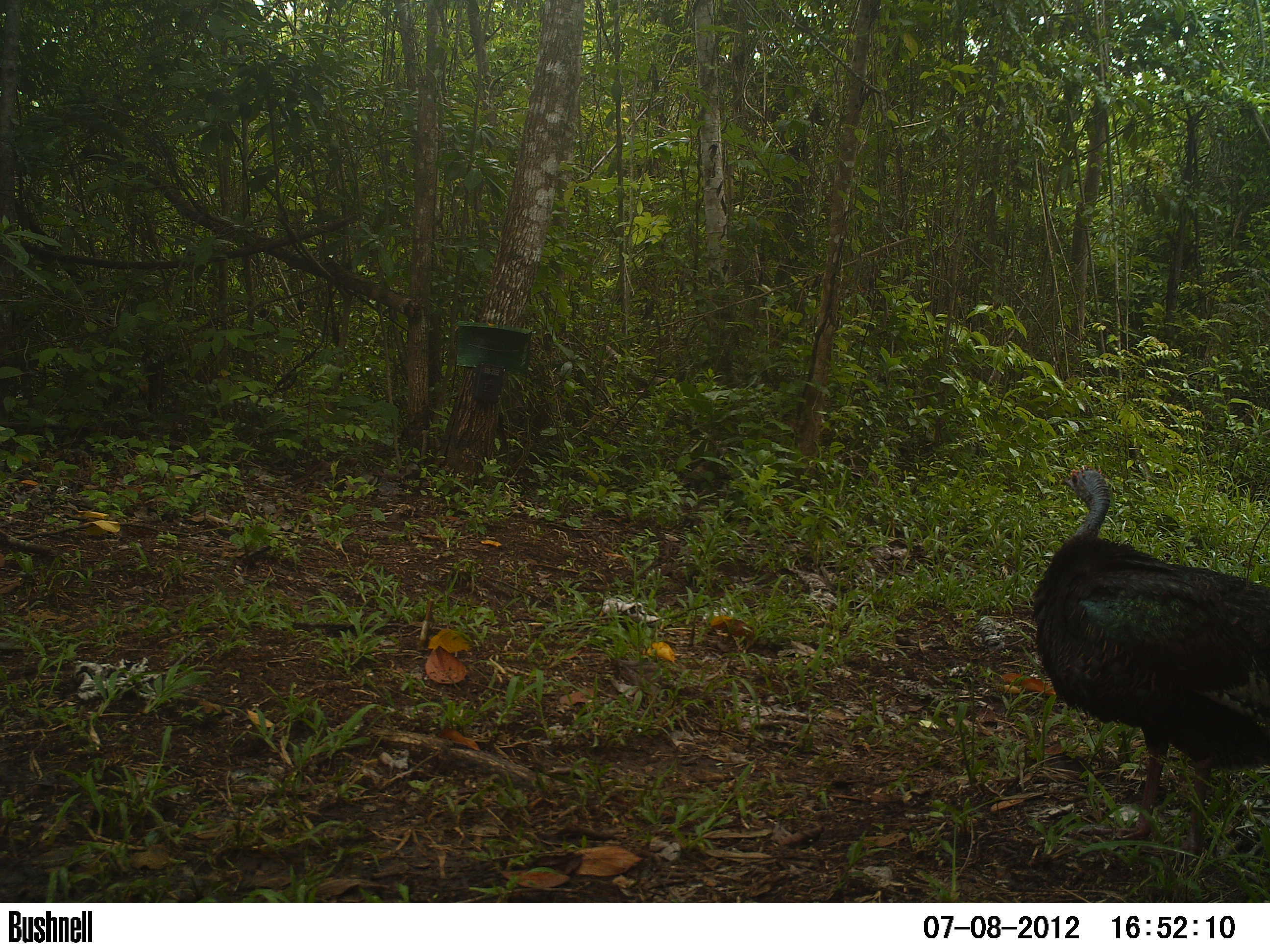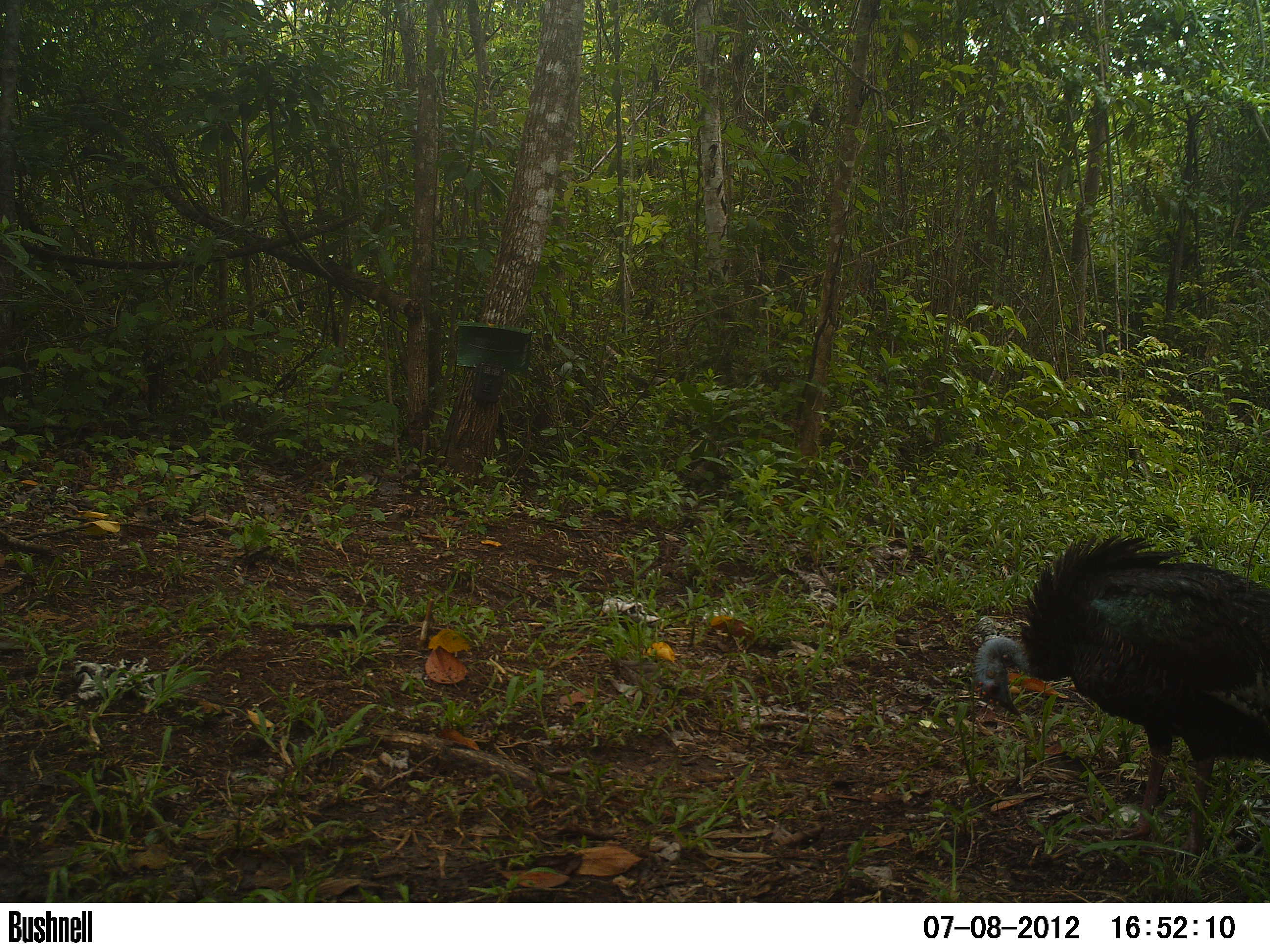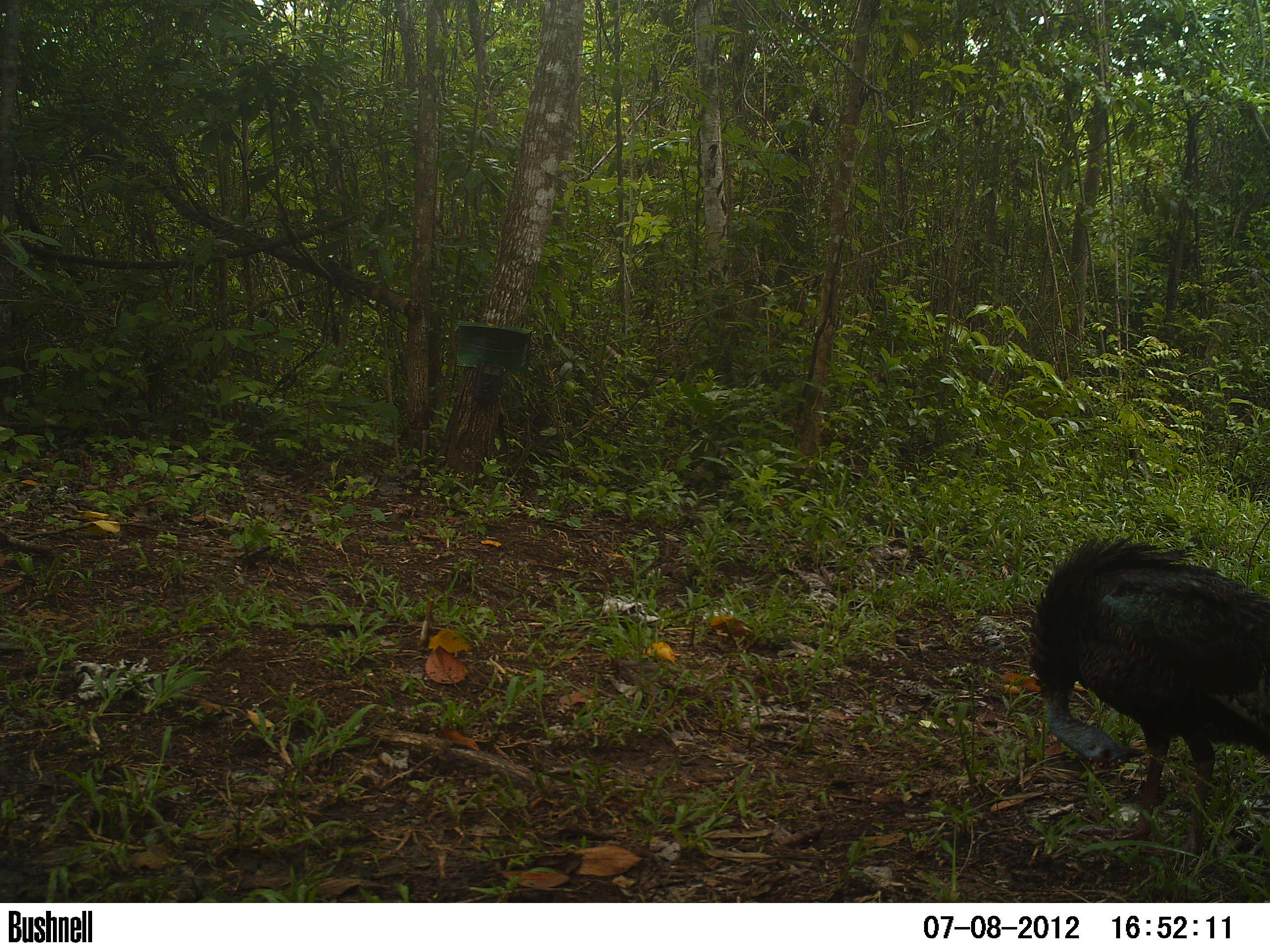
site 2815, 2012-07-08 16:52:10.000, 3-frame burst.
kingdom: Animalia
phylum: Chordata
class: Aves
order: Galliformes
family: Phasianidae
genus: Meleagris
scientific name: Meleagris ocellata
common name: ocellated turkey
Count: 1.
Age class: adult.